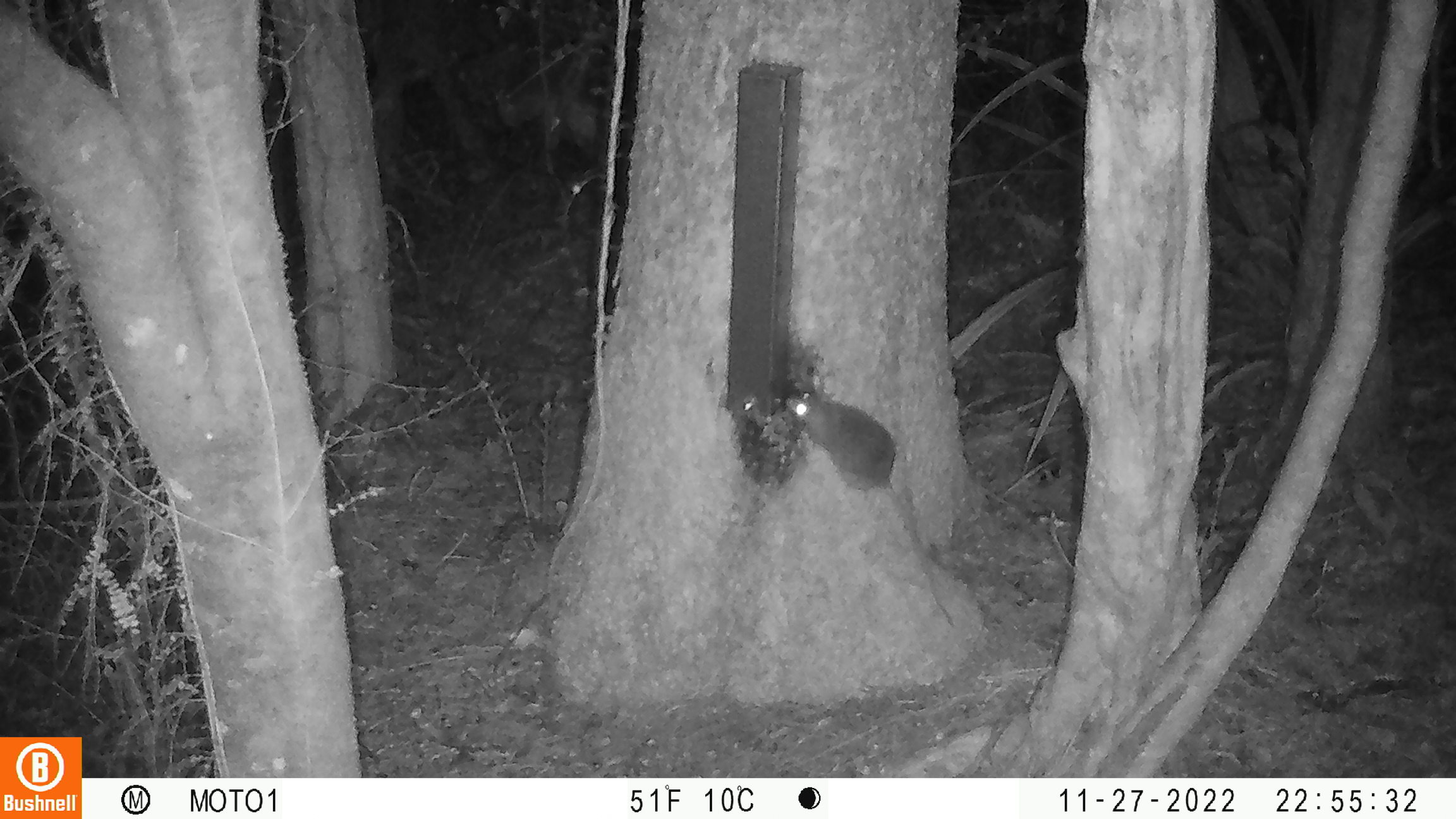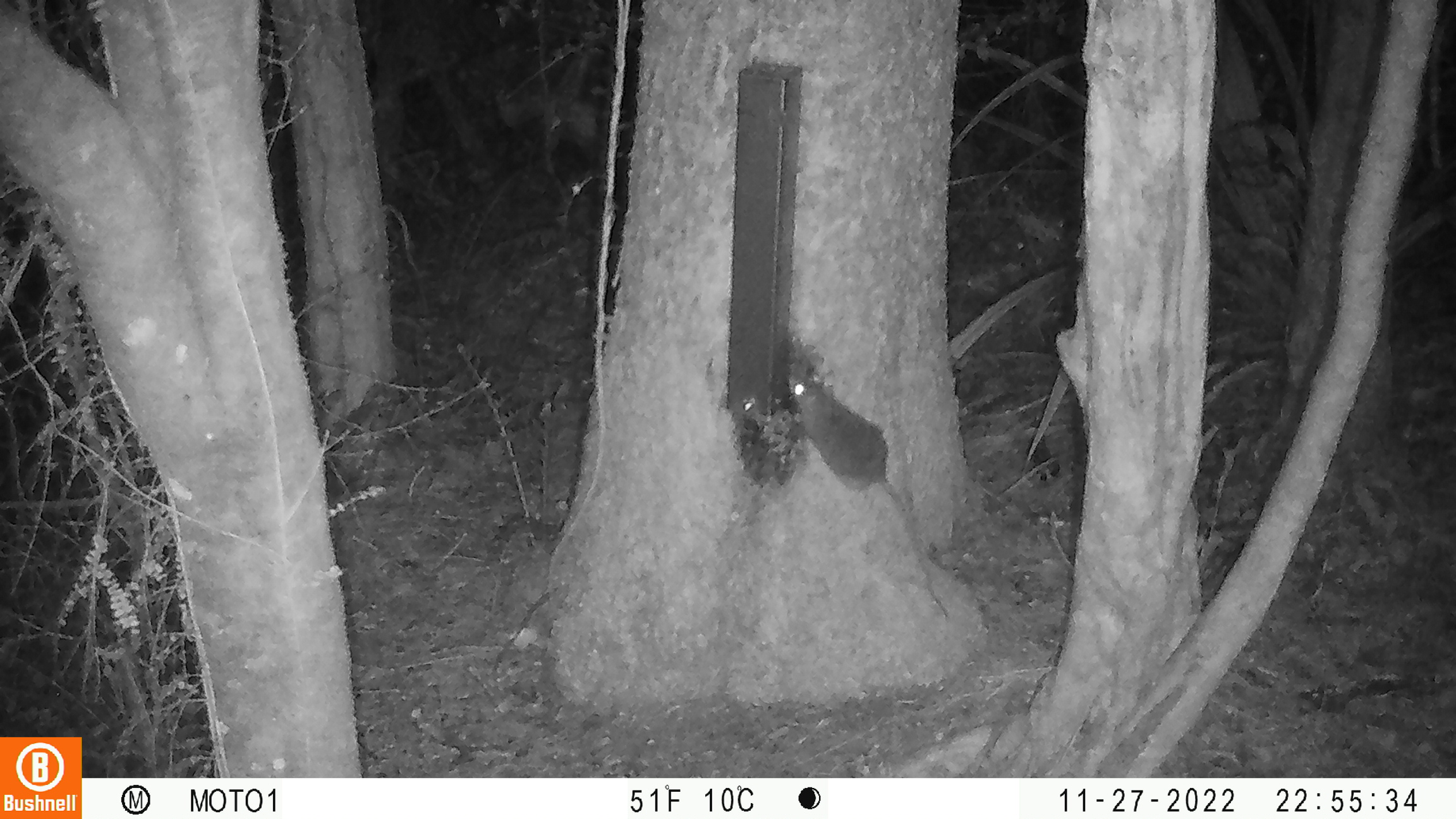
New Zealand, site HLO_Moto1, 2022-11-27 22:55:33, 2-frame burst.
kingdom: Animalia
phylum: Chordata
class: Mammalia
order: Rodentia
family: Muridae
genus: Rattus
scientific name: Rattus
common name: rat